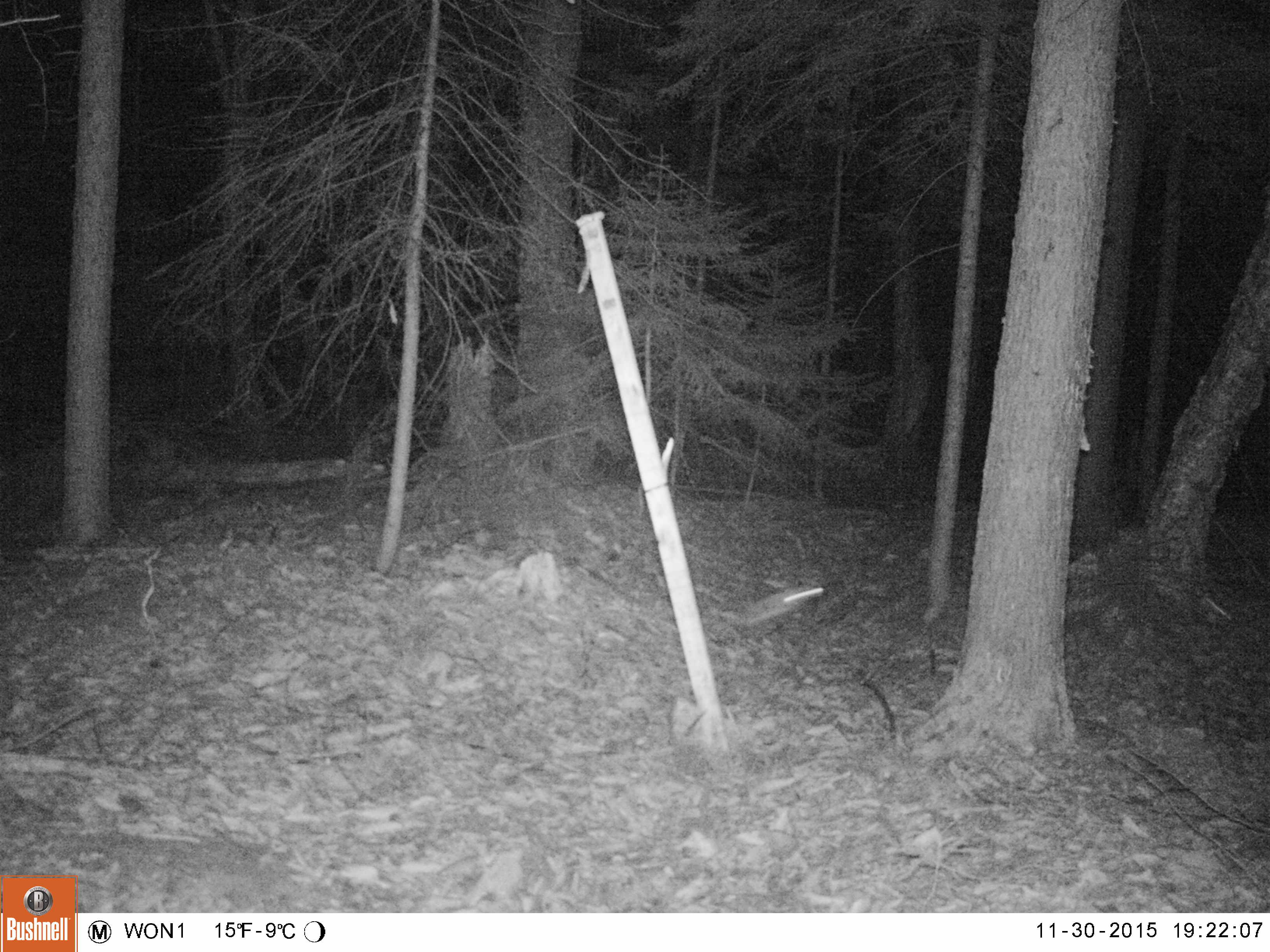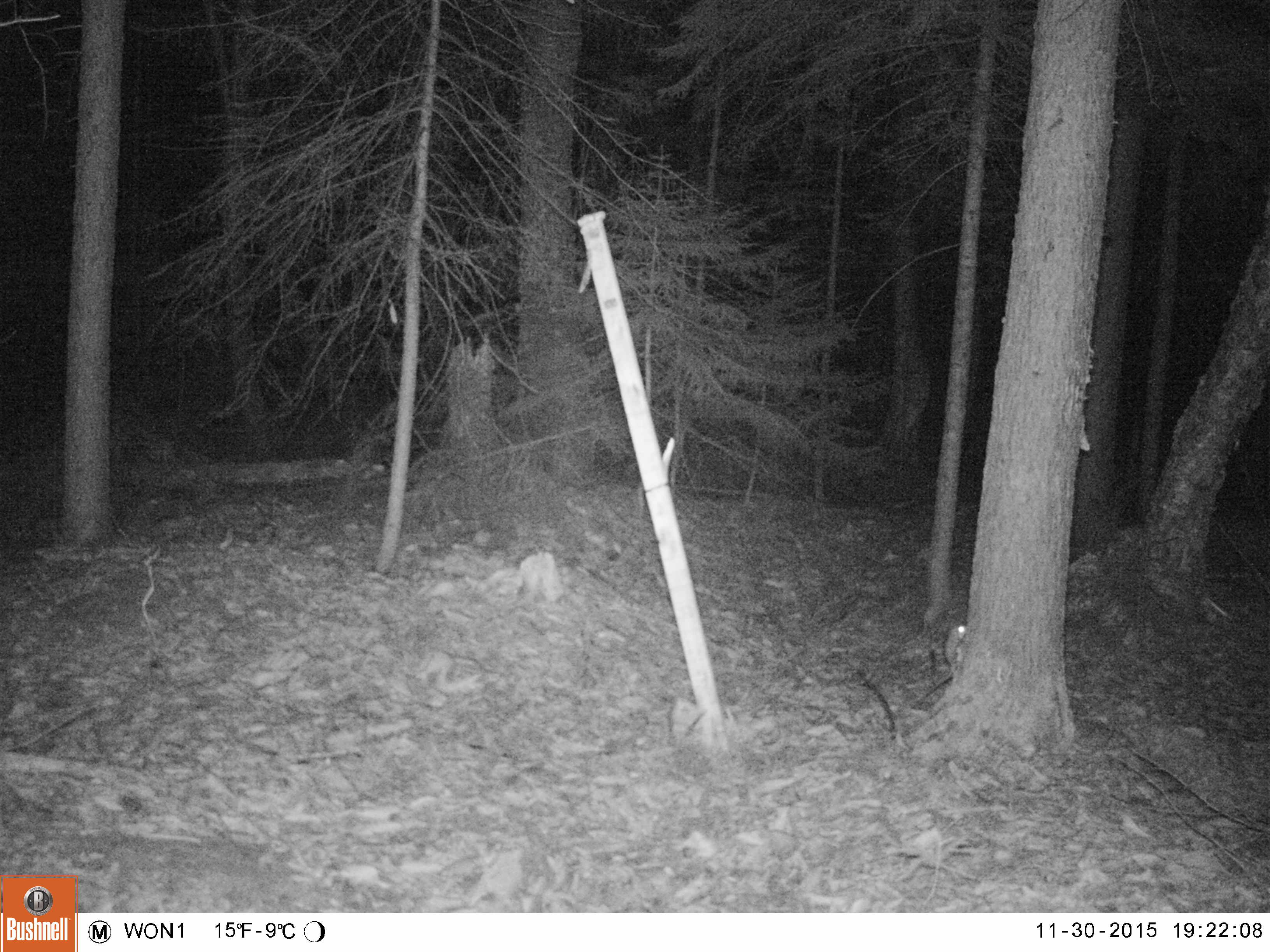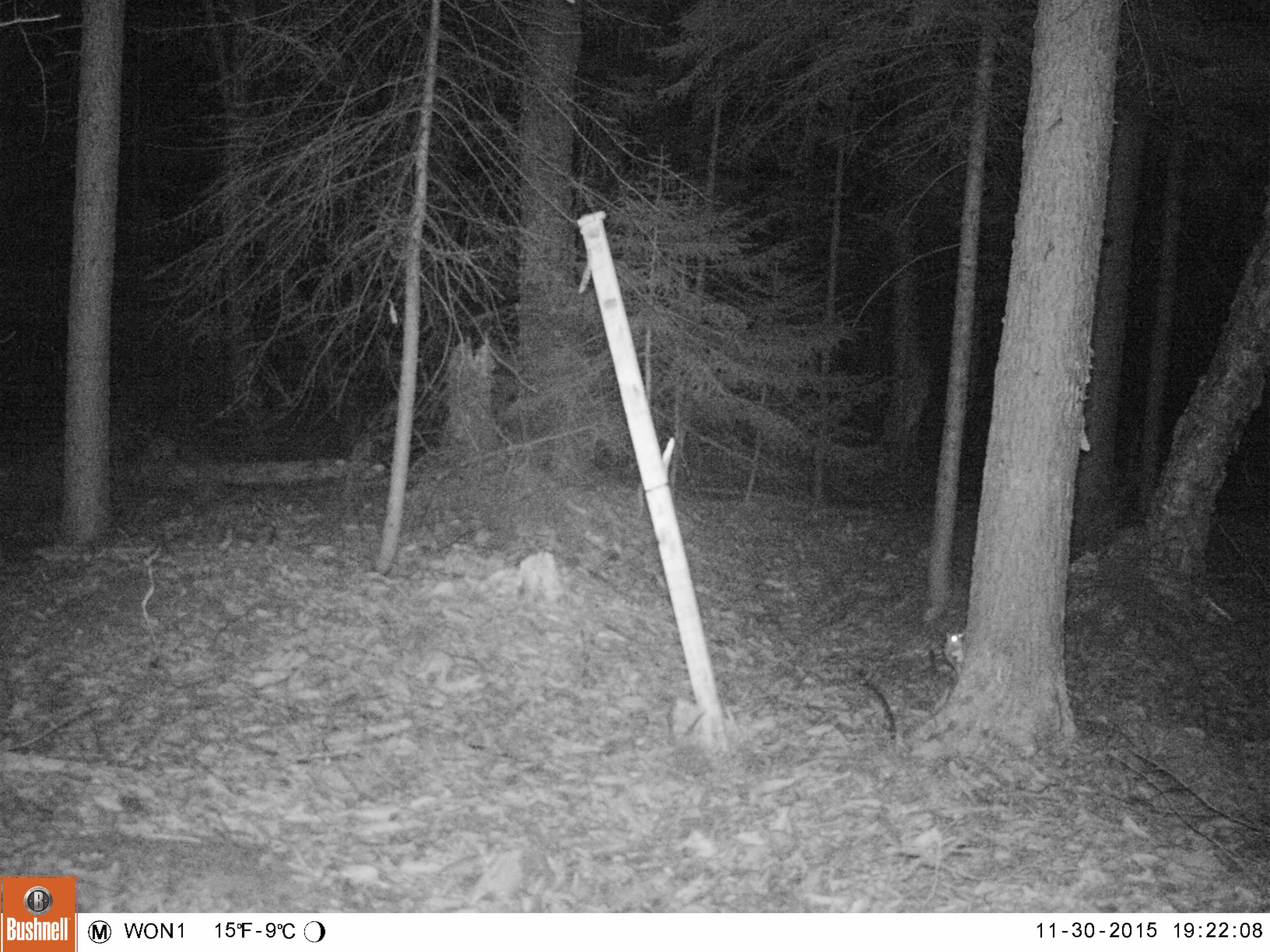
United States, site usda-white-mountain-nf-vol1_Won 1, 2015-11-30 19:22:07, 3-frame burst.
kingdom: Animalia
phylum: Chordata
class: Mammalia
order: Rodentia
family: Sciuridae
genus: Glaucomys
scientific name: Glaucomys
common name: flying squirrel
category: flying squirrel sp.